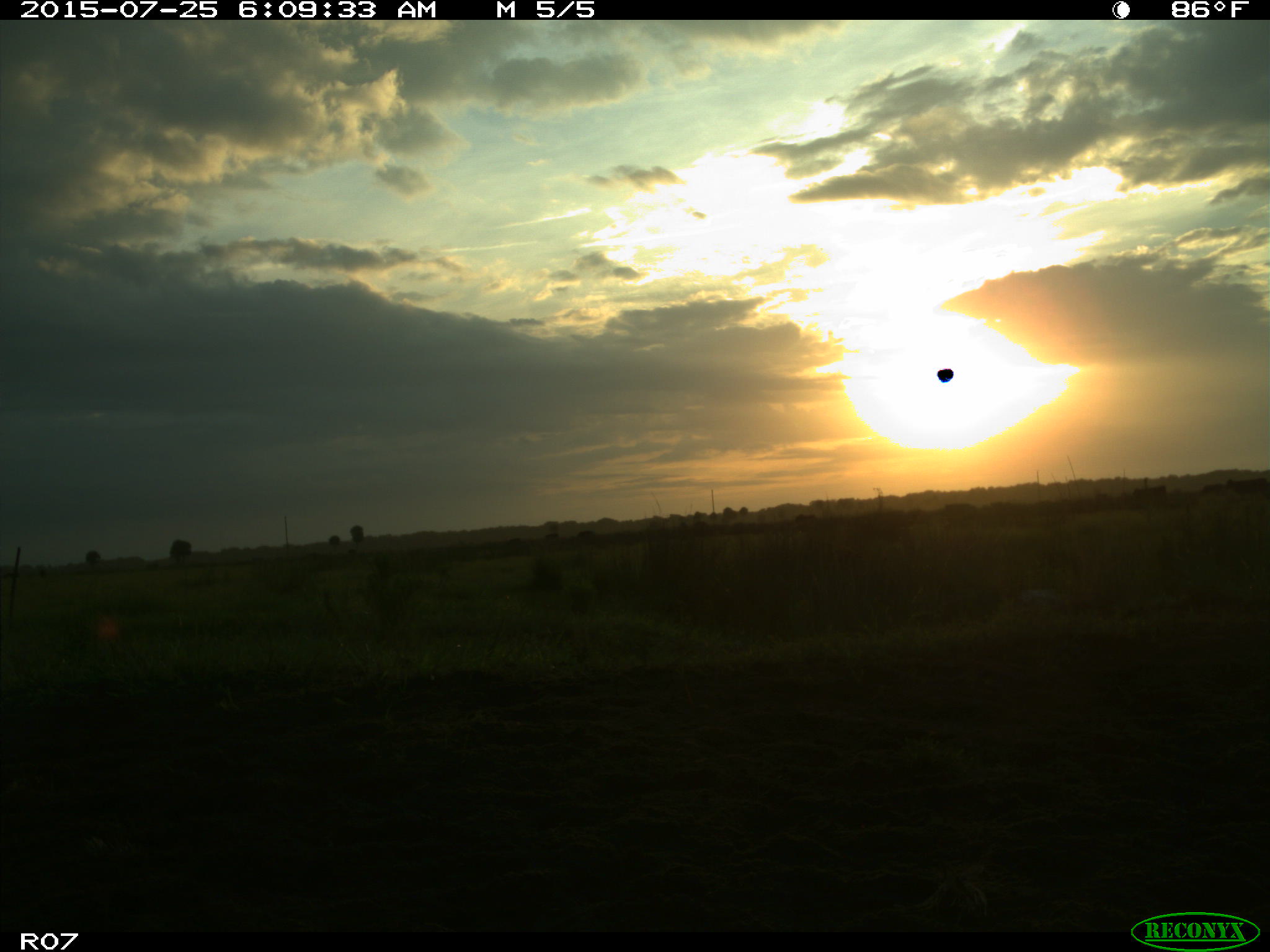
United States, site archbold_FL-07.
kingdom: Animalia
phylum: Chordata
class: Mammalia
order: Artiodactyla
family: Bovidae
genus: Bos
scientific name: Bos taurus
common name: domestic cow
Bos taurus (domestic cow).